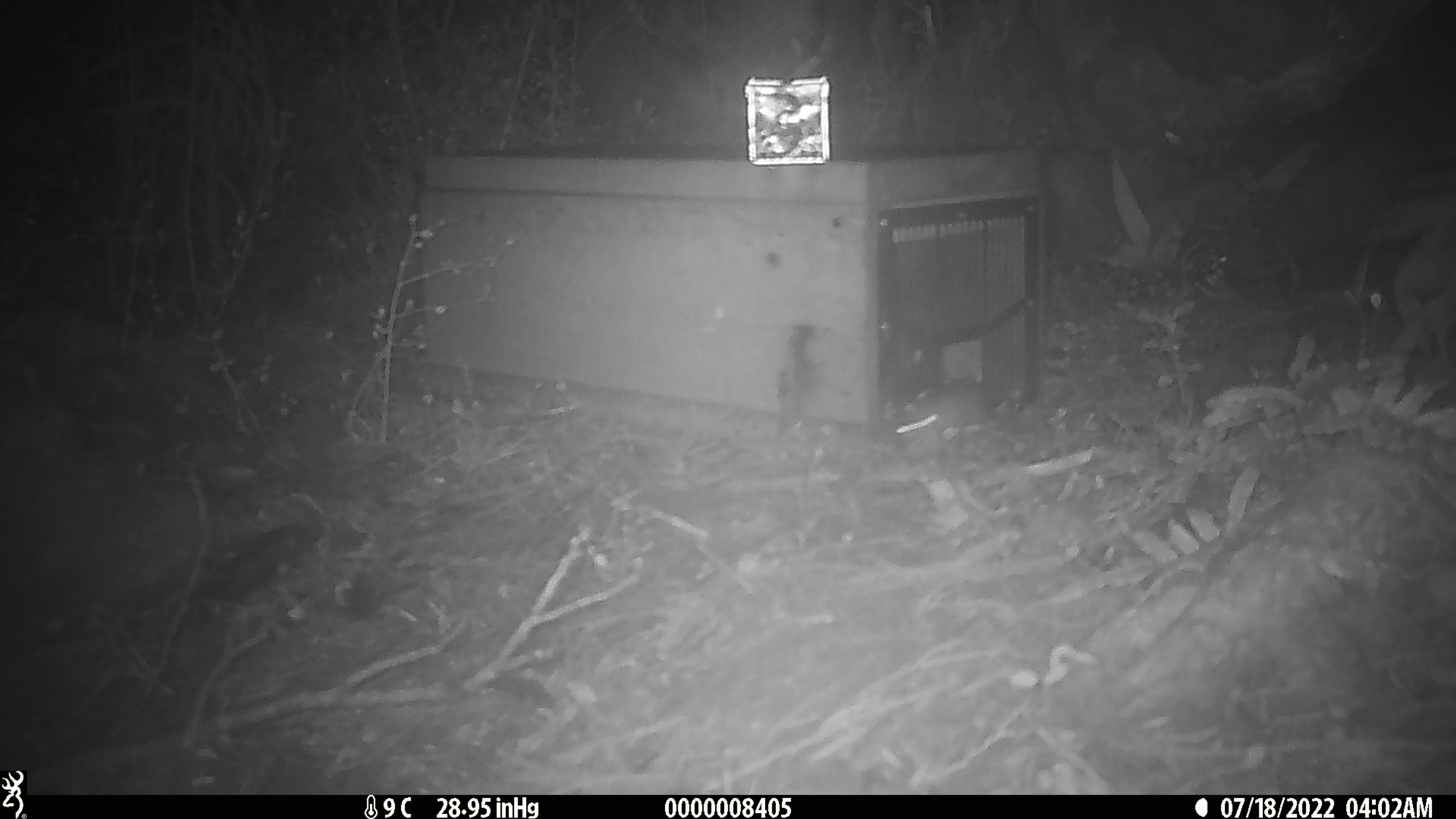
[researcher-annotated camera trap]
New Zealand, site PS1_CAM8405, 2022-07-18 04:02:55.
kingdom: Animalia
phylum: Chordata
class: Mammalia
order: Rodentia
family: Muridae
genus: Mus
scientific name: Mus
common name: mouse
Mouse (Mus).